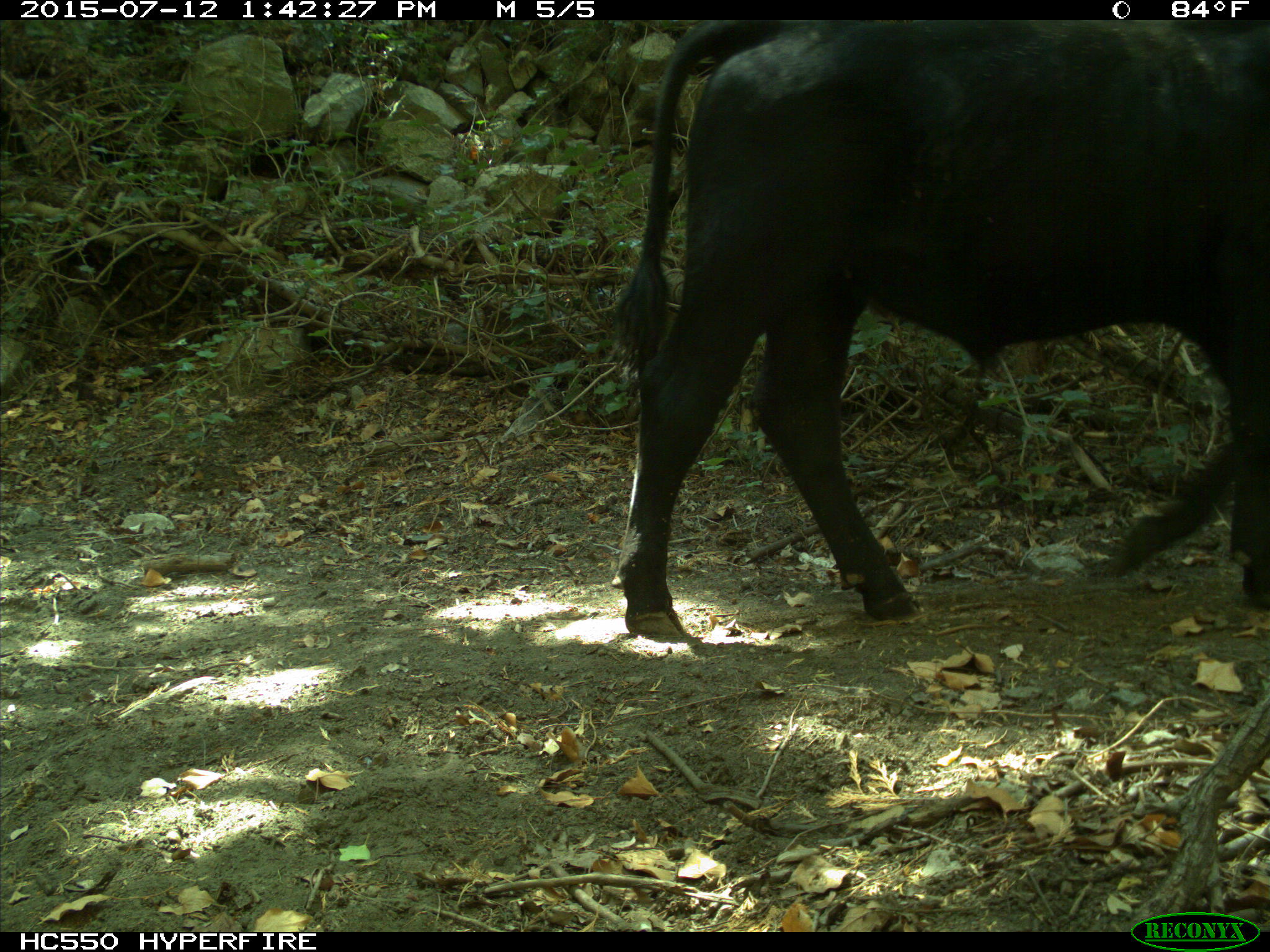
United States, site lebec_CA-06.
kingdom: Animalia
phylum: Chordata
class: Mammalia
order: Artiodactyla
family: Bovidae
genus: Bos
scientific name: Bos taurus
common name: domestic cow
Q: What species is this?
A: Bos taurus (domestic cow).